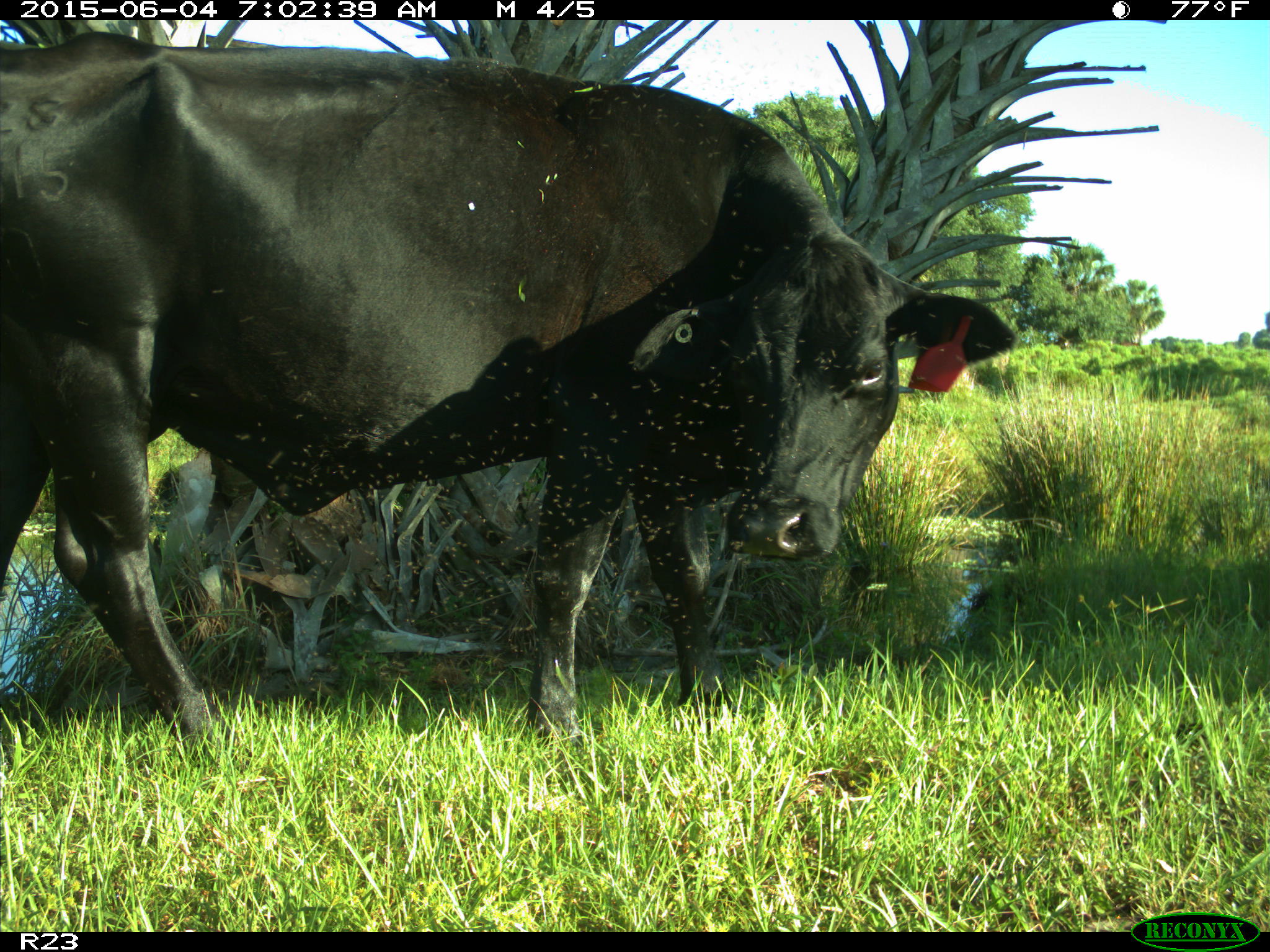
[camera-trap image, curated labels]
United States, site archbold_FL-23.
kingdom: Animalia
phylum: Chordata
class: Mammalia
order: Artiodactyla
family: Bovidae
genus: Bos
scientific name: Bos taurus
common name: domestic cow